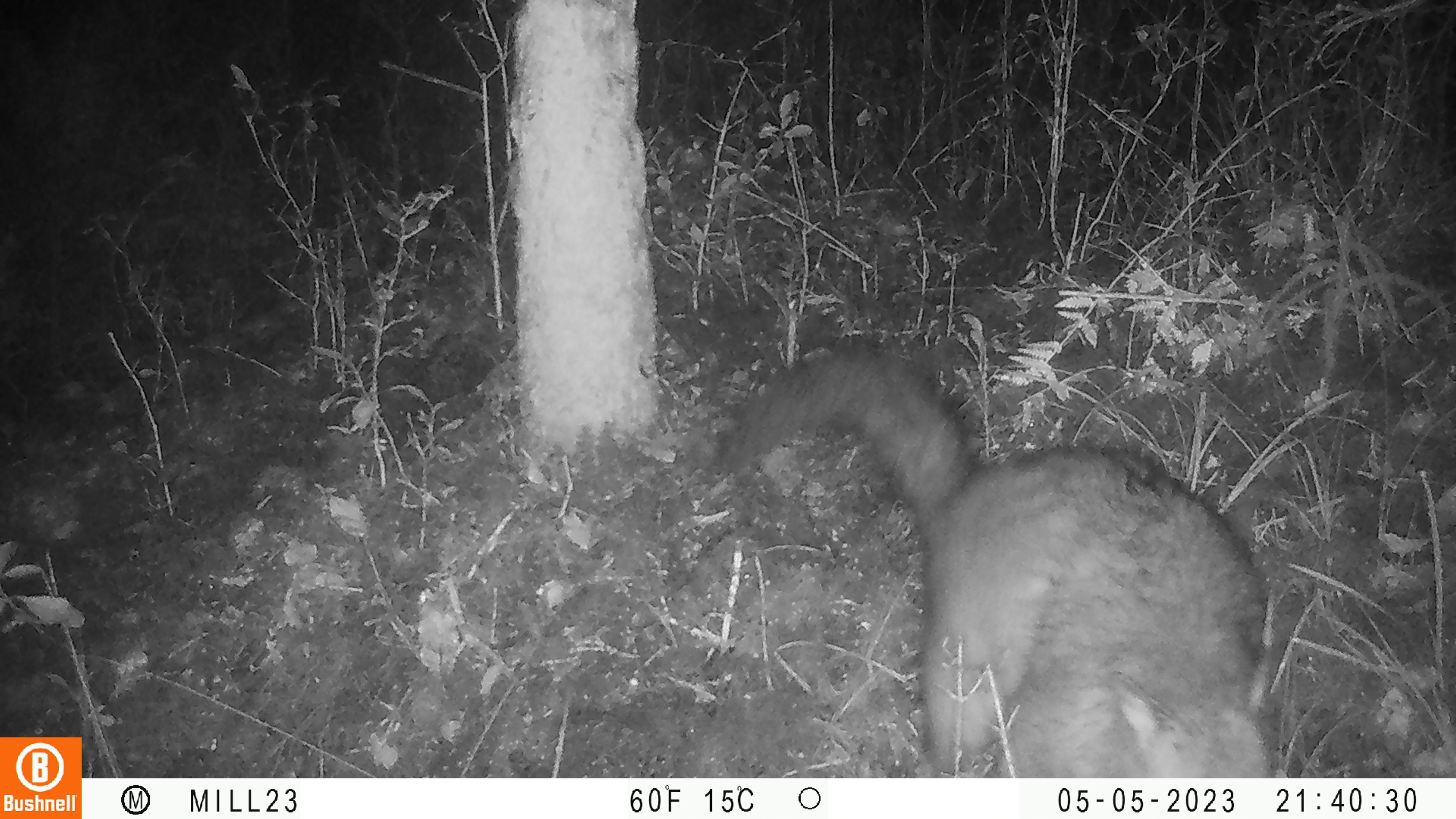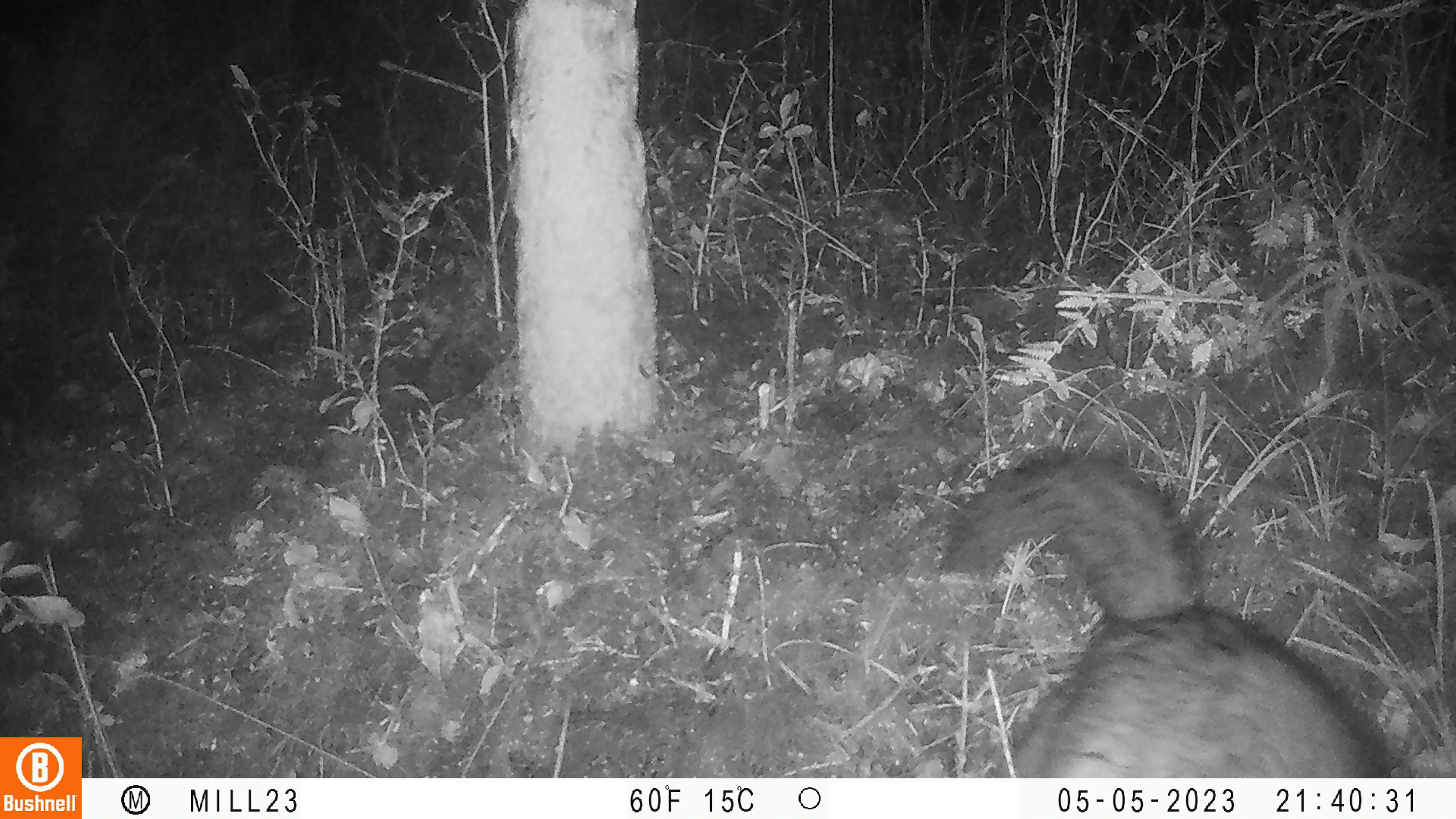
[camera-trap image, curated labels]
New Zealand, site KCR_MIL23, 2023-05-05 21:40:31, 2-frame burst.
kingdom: Animalia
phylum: Chordata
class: Mammalia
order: Diprotodontia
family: Phalangeridae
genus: Trichosurus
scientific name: Trichosurus vulpecula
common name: common brushtail possum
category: possum